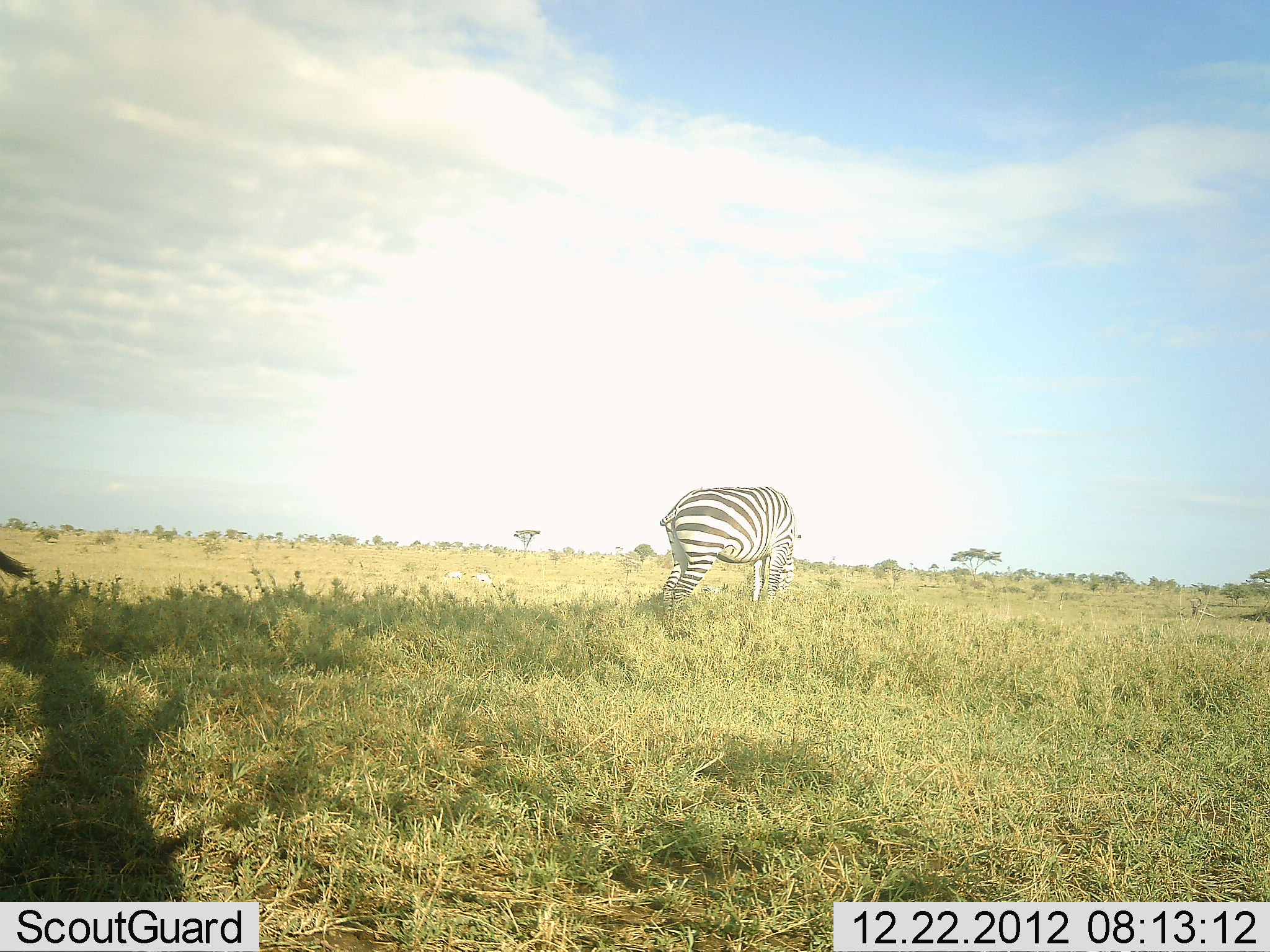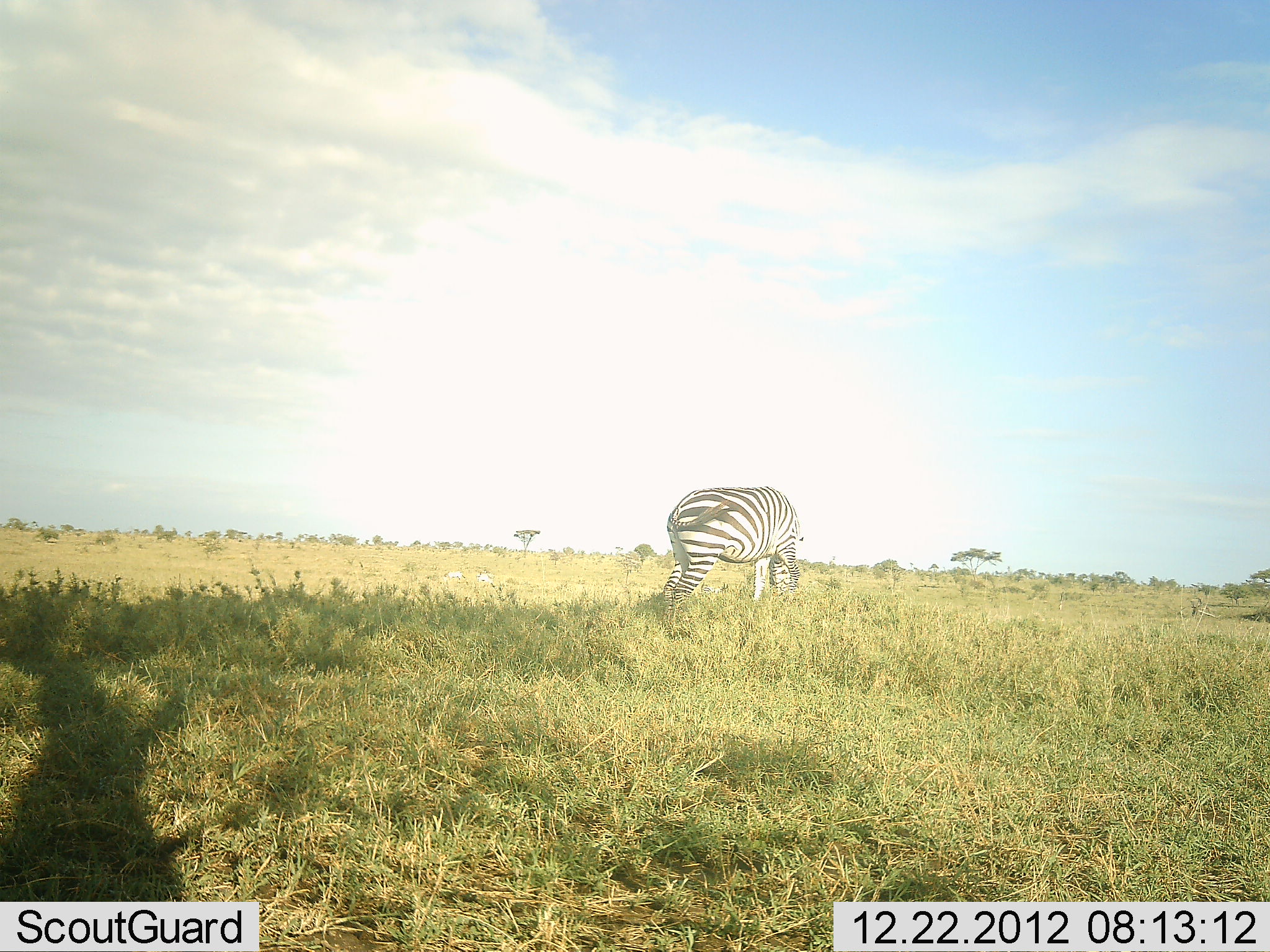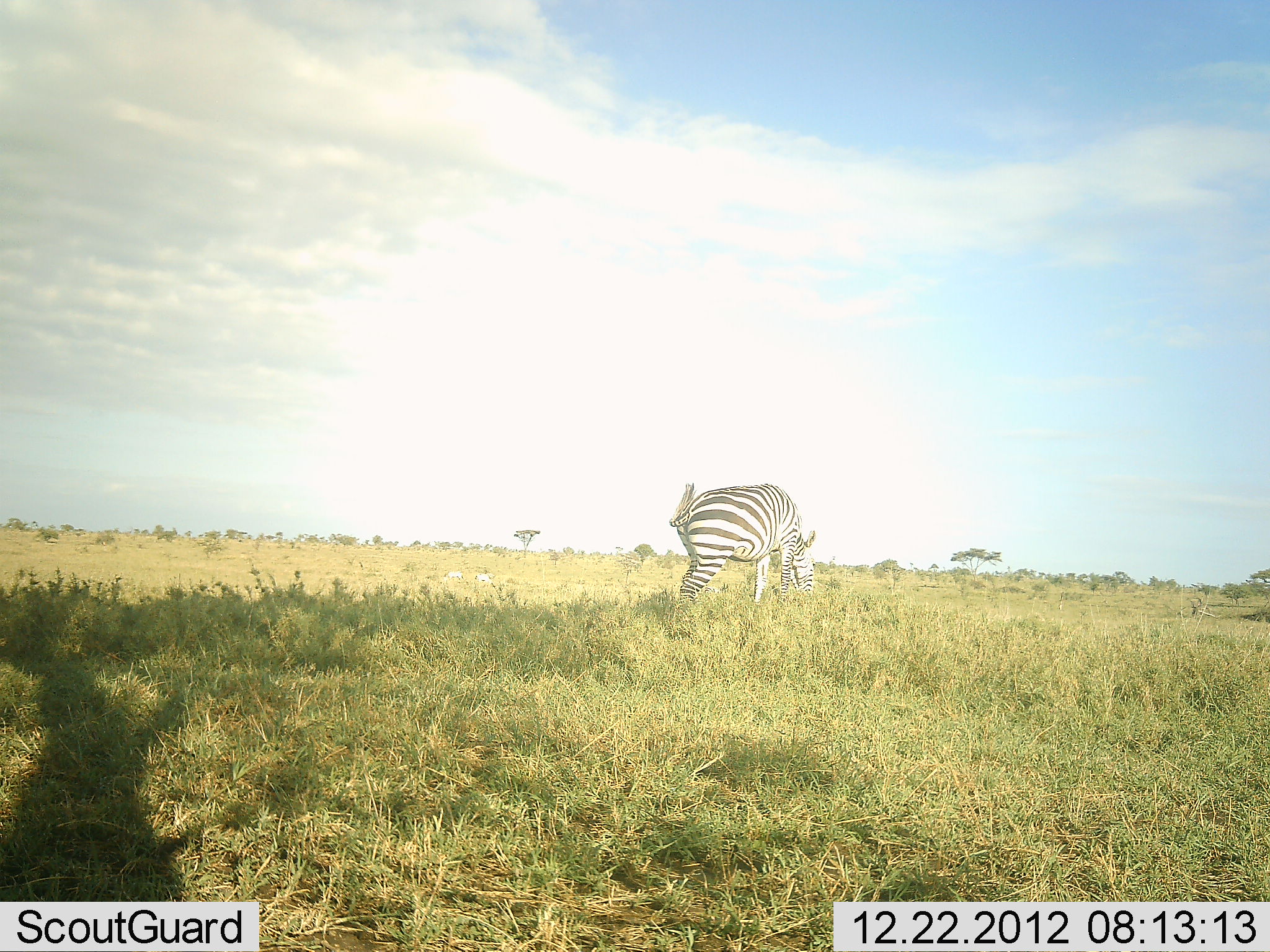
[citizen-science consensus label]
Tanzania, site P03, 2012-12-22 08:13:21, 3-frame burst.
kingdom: Animalia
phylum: Chordata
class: Mammalia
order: Perissodactyla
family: Equidae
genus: Equus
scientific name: Equus quagga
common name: plains zebra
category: zebra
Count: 2.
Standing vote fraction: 22%.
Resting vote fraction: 0%.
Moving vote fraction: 0%.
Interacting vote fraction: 0%.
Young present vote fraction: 0%.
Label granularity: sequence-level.